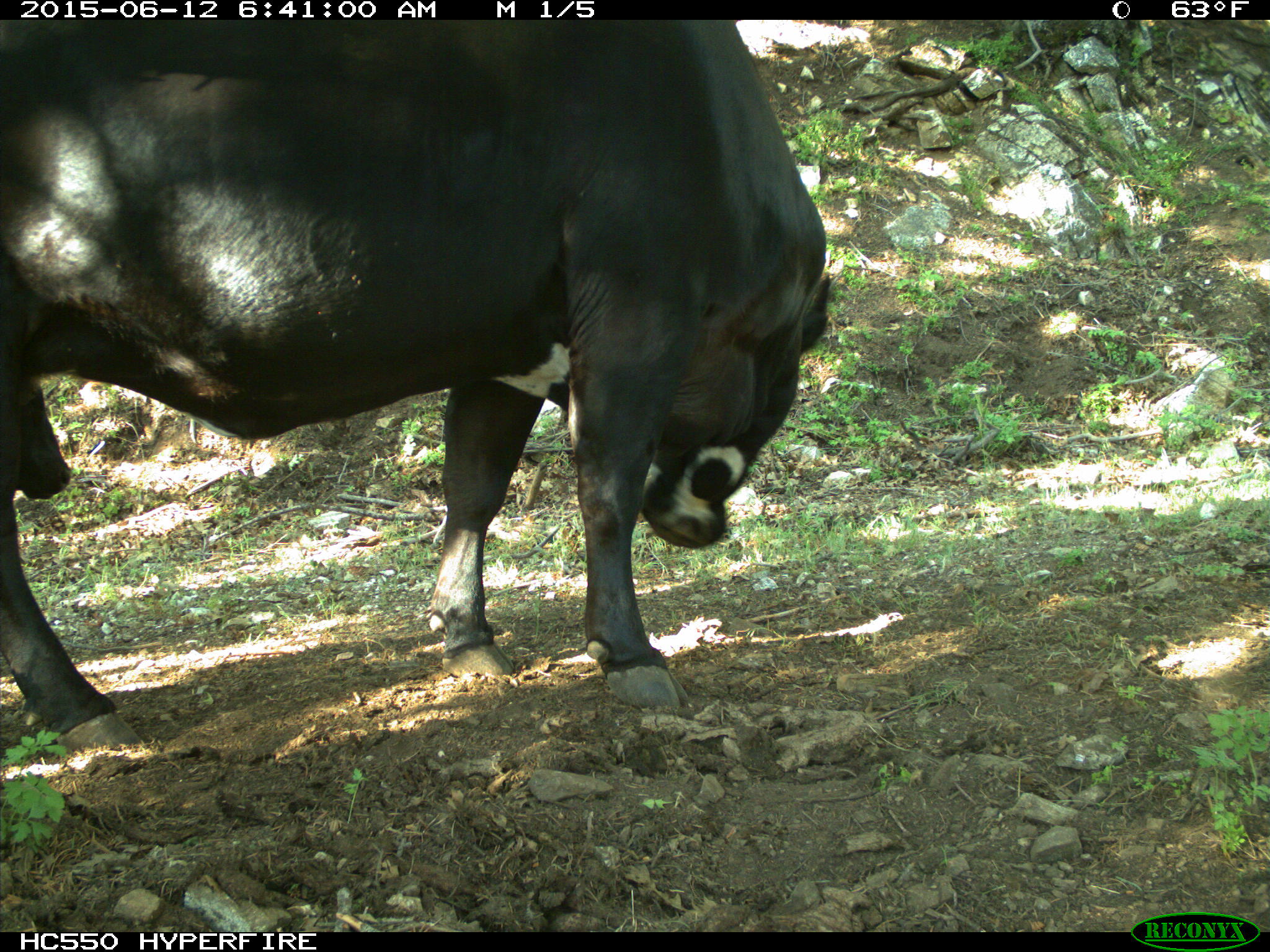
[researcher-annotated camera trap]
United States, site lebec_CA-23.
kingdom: Animalia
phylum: Chordata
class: Mammalia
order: Artiodactyla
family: Bovidae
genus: Bos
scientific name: Bos taurus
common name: domestic cow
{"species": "Bos taurus (domestic cow)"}